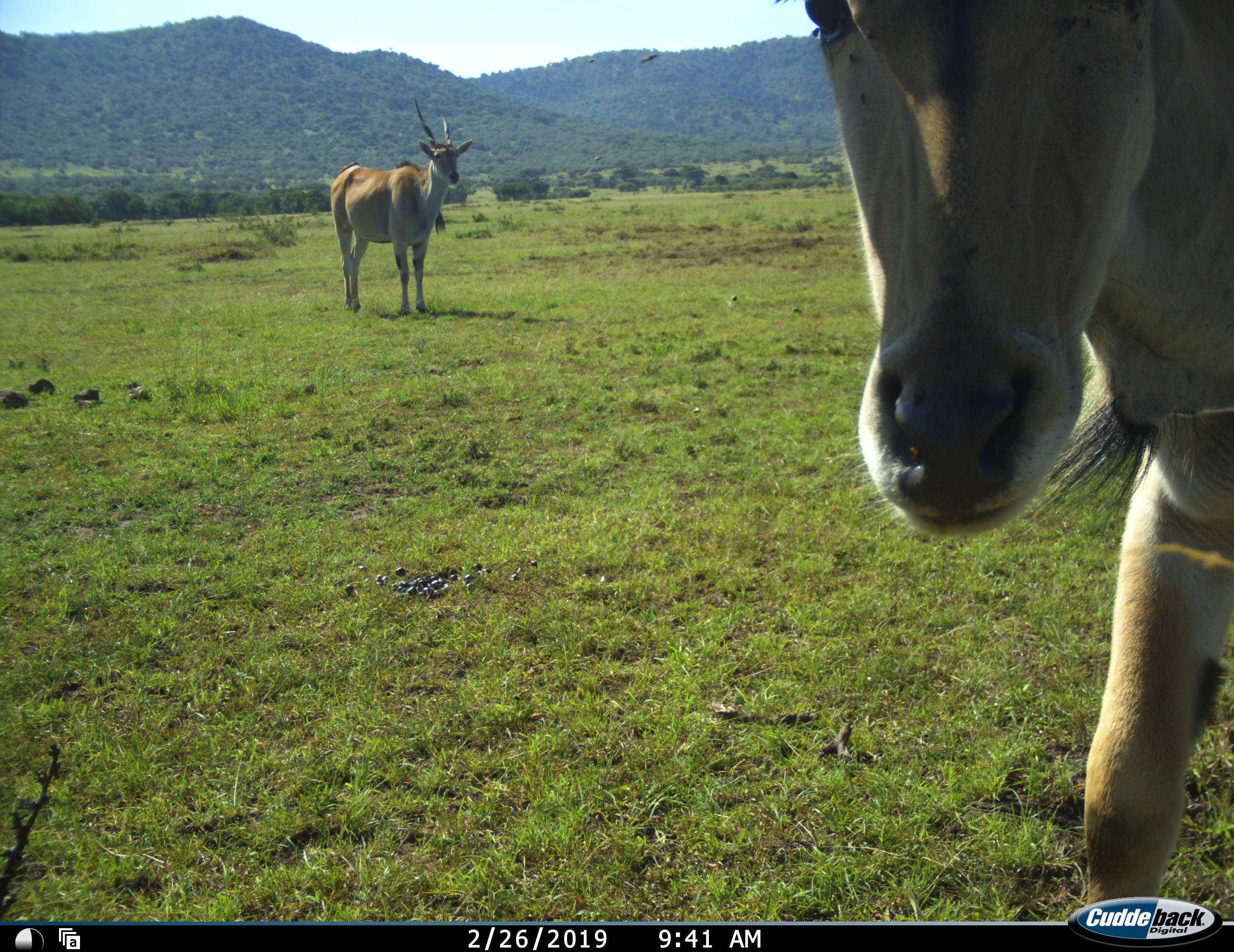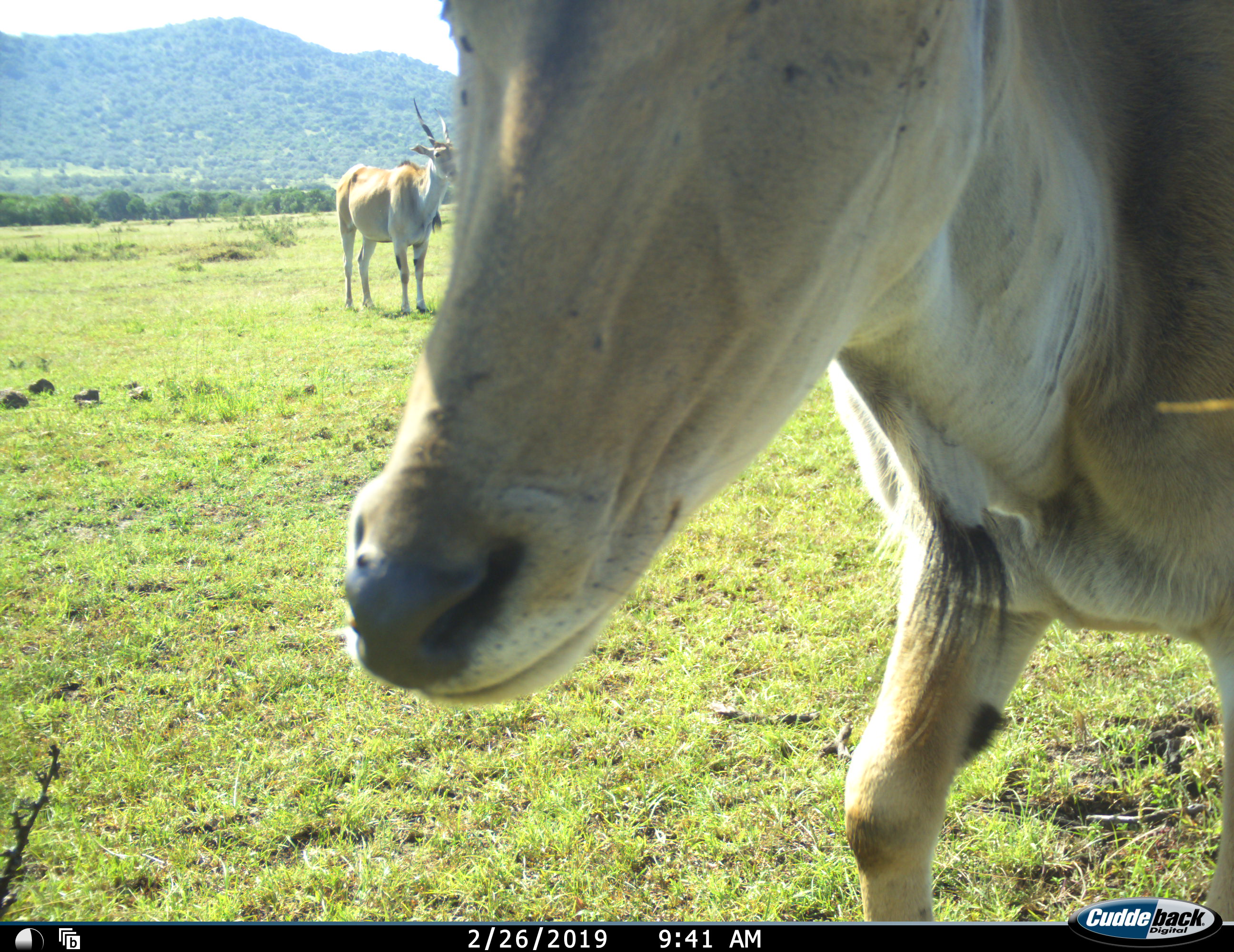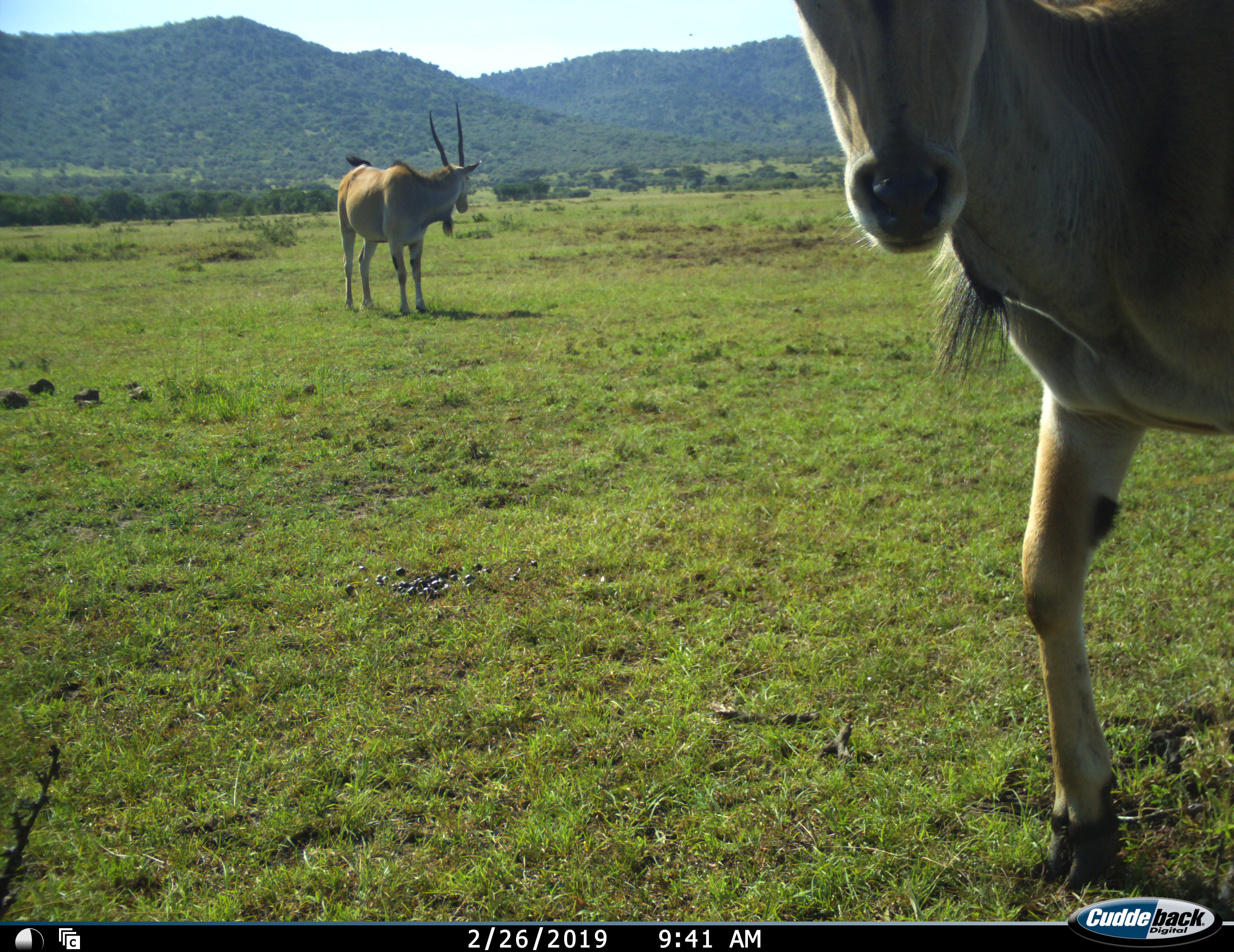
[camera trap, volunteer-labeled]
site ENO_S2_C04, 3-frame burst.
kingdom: Animalia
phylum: Chordata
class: Mammalia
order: Artiodactyla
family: Bovidae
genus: Tragelaphus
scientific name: Tragelaphus oryx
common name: eland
Eland (Tragelaphus oryx), count 2. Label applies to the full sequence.